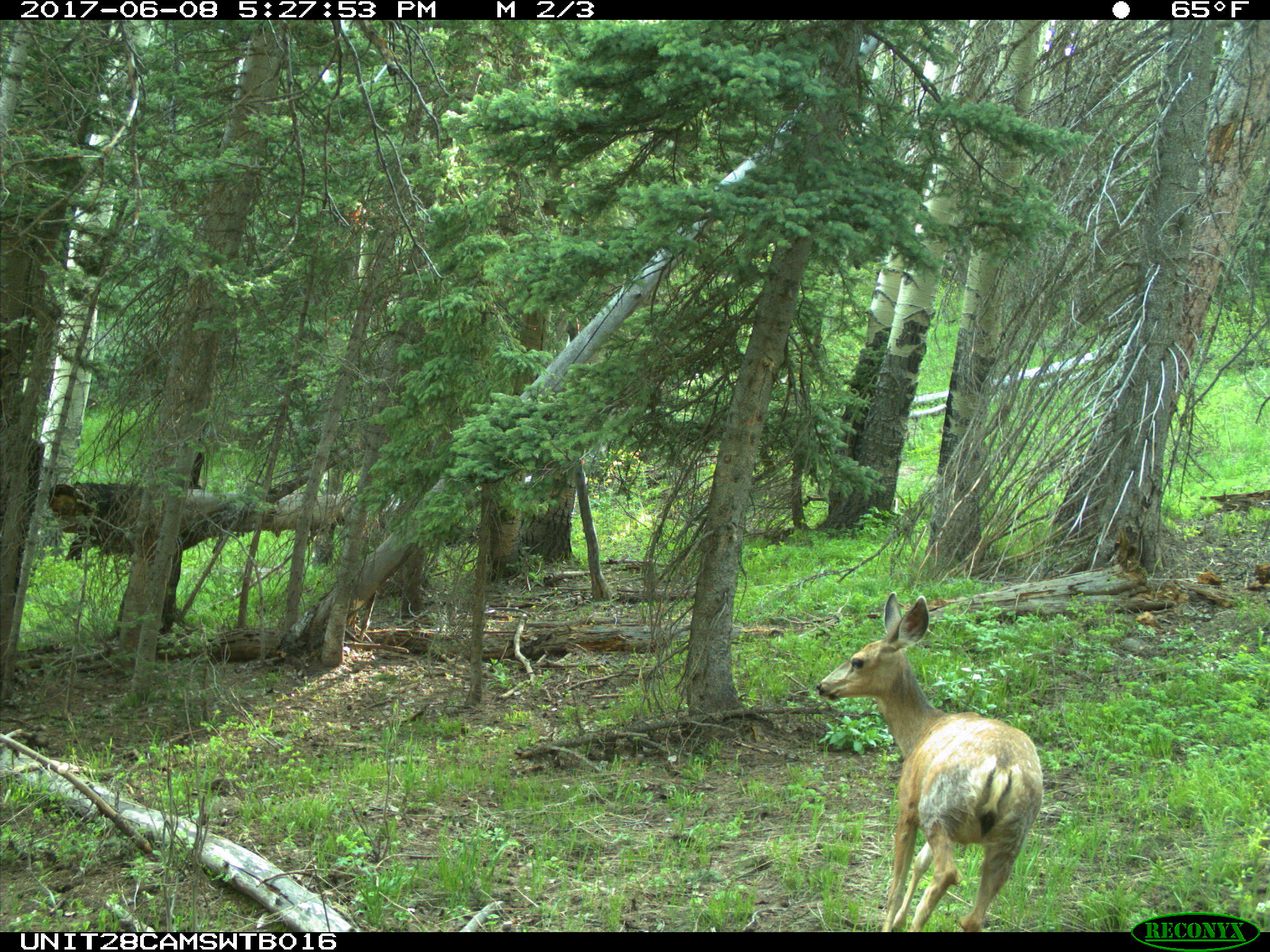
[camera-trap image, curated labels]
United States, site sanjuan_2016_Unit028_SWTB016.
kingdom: Animalia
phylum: Chordata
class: Mammalia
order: Artiodactyla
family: Cervidae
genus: Odocoileus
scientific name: Odocoileus hemionus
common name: mule deer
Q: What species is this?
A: Odocoileus hemionus (mule deer).